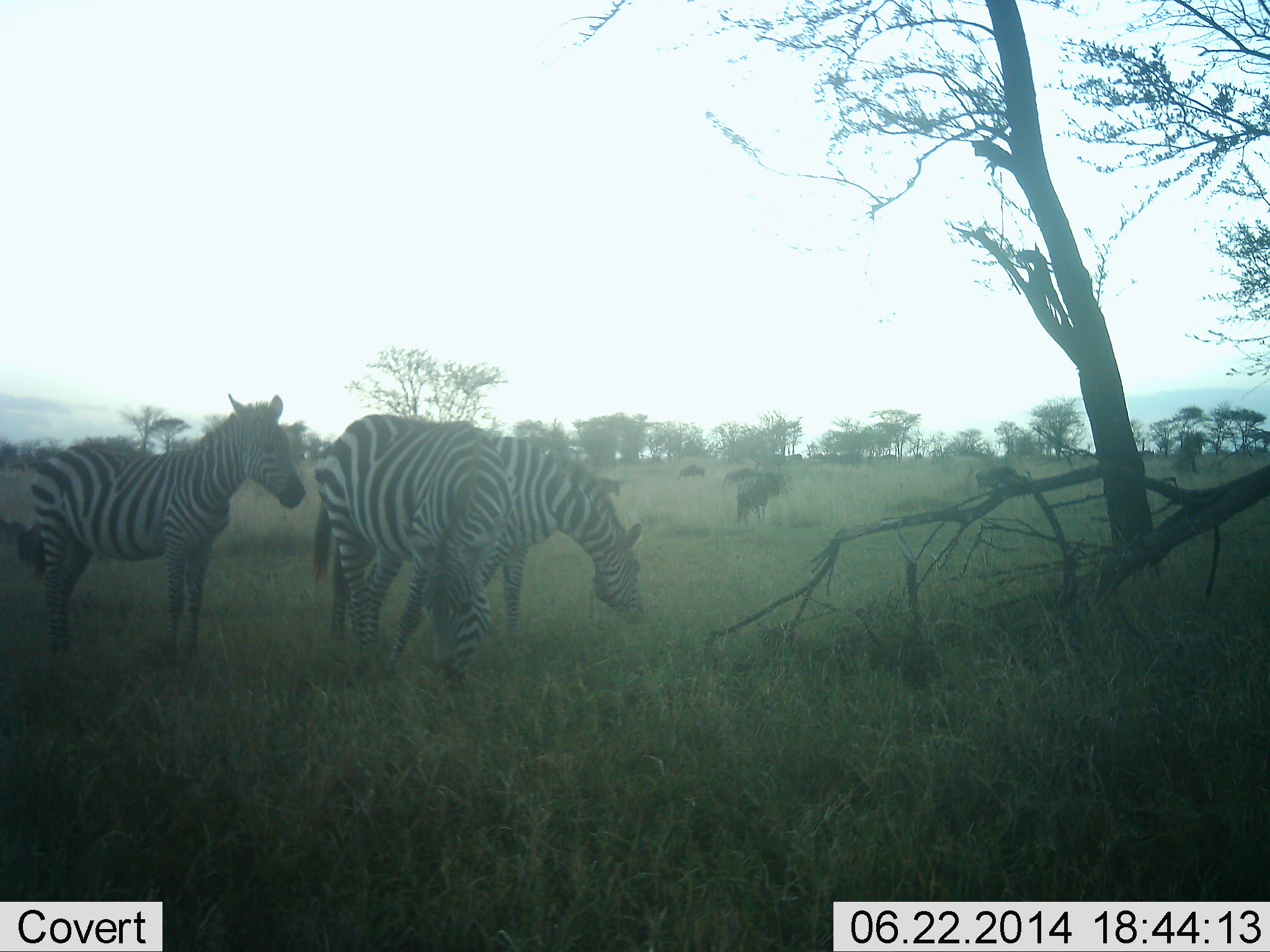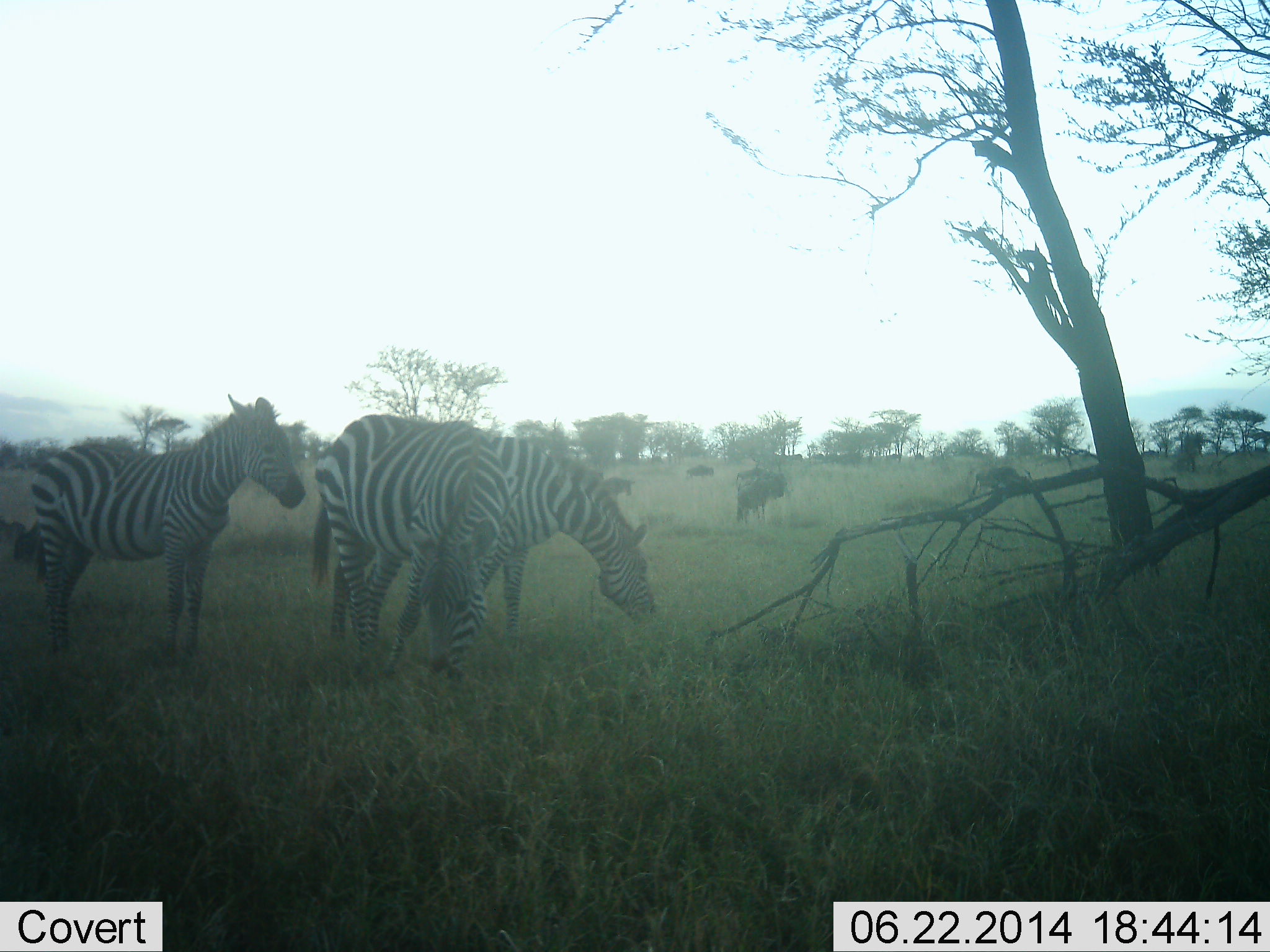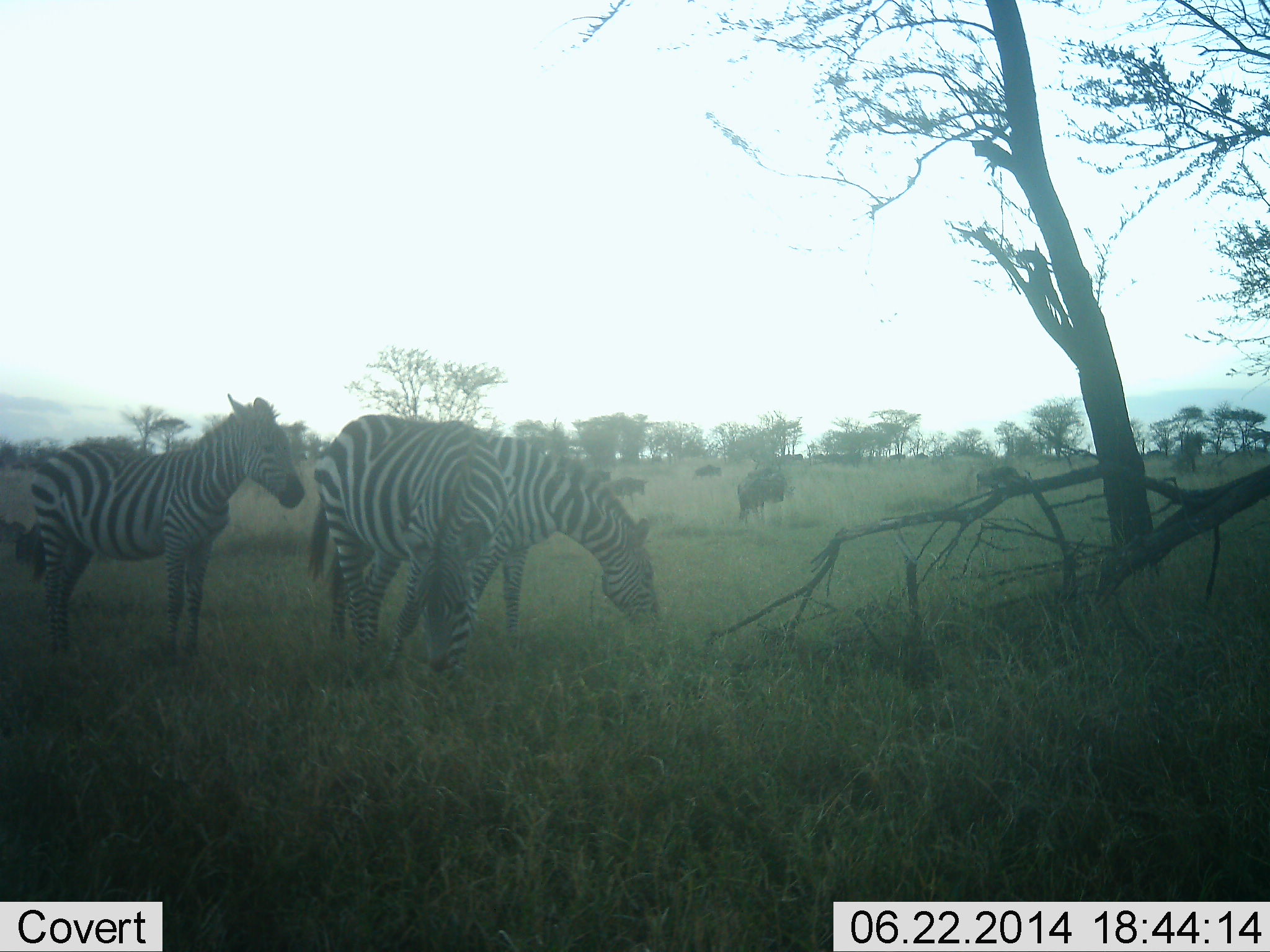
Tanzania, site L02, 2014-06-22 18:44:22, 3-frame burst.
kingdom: Animalia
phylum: Chordata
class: Mammalia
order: Artiodactyla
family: Bovidae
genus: Connochaetes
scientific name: Connochaetes taurinus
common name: blue wildebeest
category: wildebeest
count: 9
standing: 50%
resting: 0%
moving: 40%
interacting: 0%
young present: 0%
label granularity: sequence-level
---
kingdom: Animalia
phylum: Chordata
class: Mammalia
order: Perissodactyla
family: Equidae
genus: Equus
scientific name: Equus quagga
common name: plains zebra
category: zebra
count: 3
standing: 71%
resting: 7%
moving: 0%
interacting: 7%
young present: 7%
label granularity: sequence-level